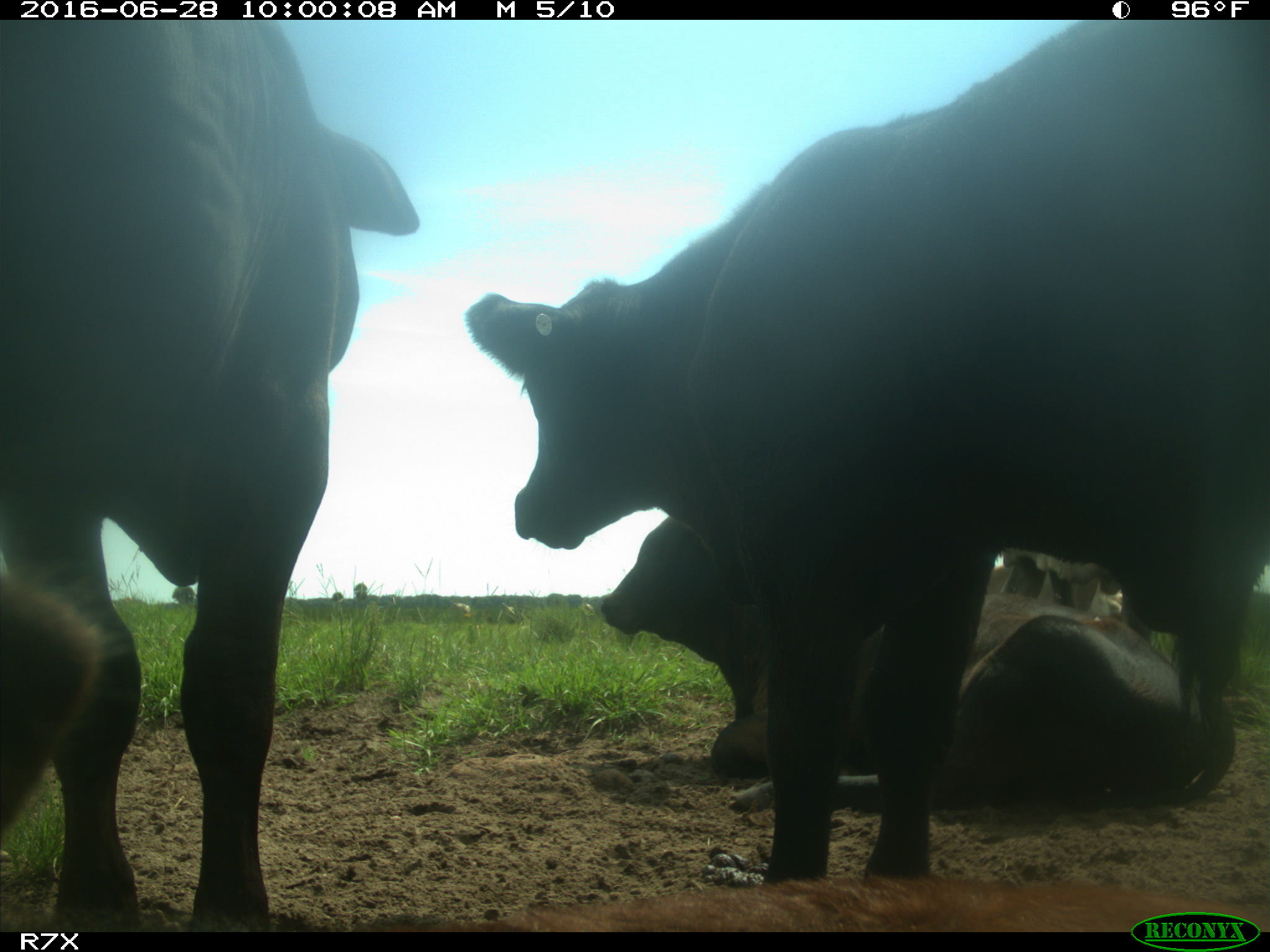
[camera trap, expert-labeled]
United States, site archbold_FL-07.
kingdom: Animalia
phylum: Chordata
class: Mammalia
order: Artiodactyla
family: Bovidae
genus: Bos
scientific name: Bos taurus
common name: domestic cow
Bos taurus (domestic cow).